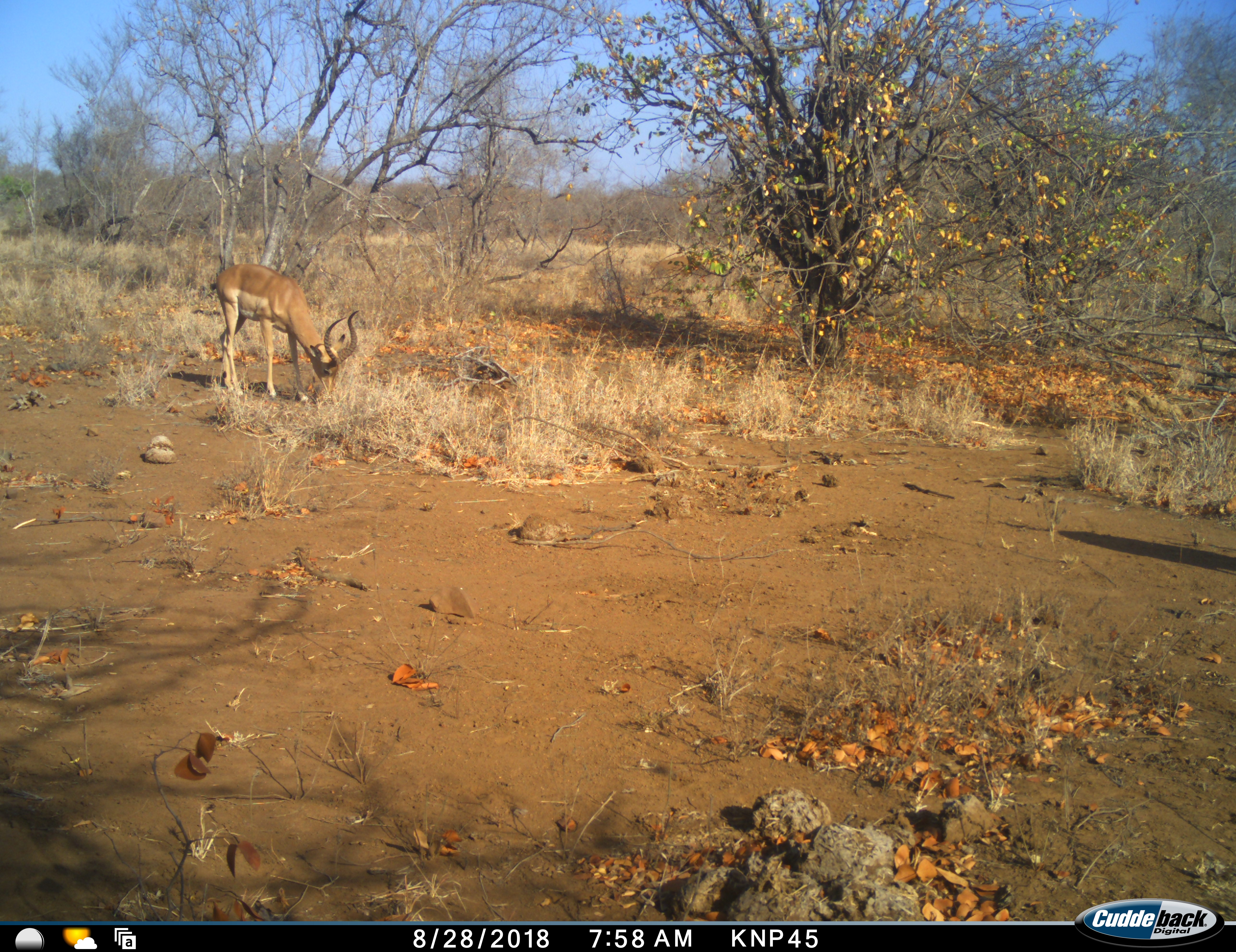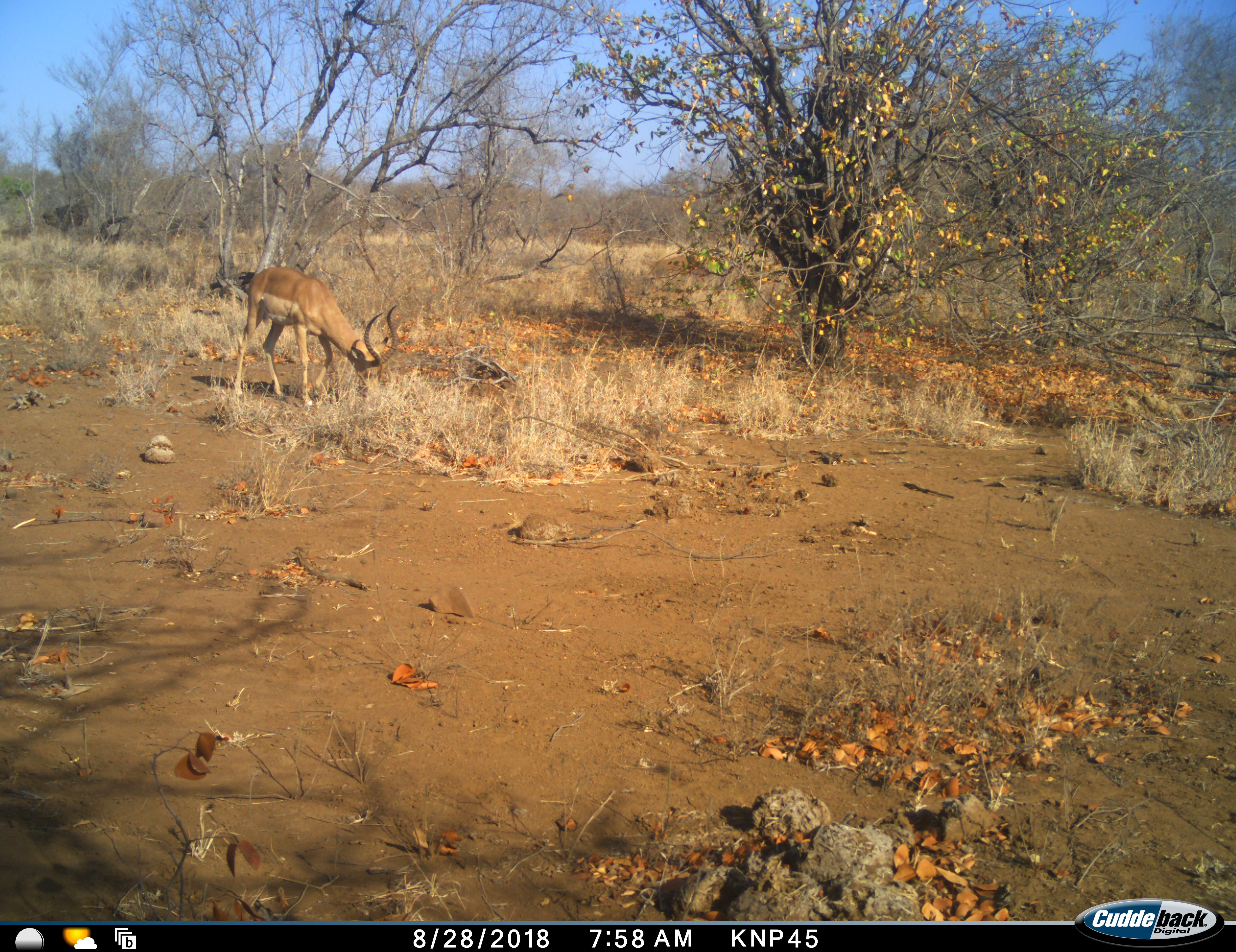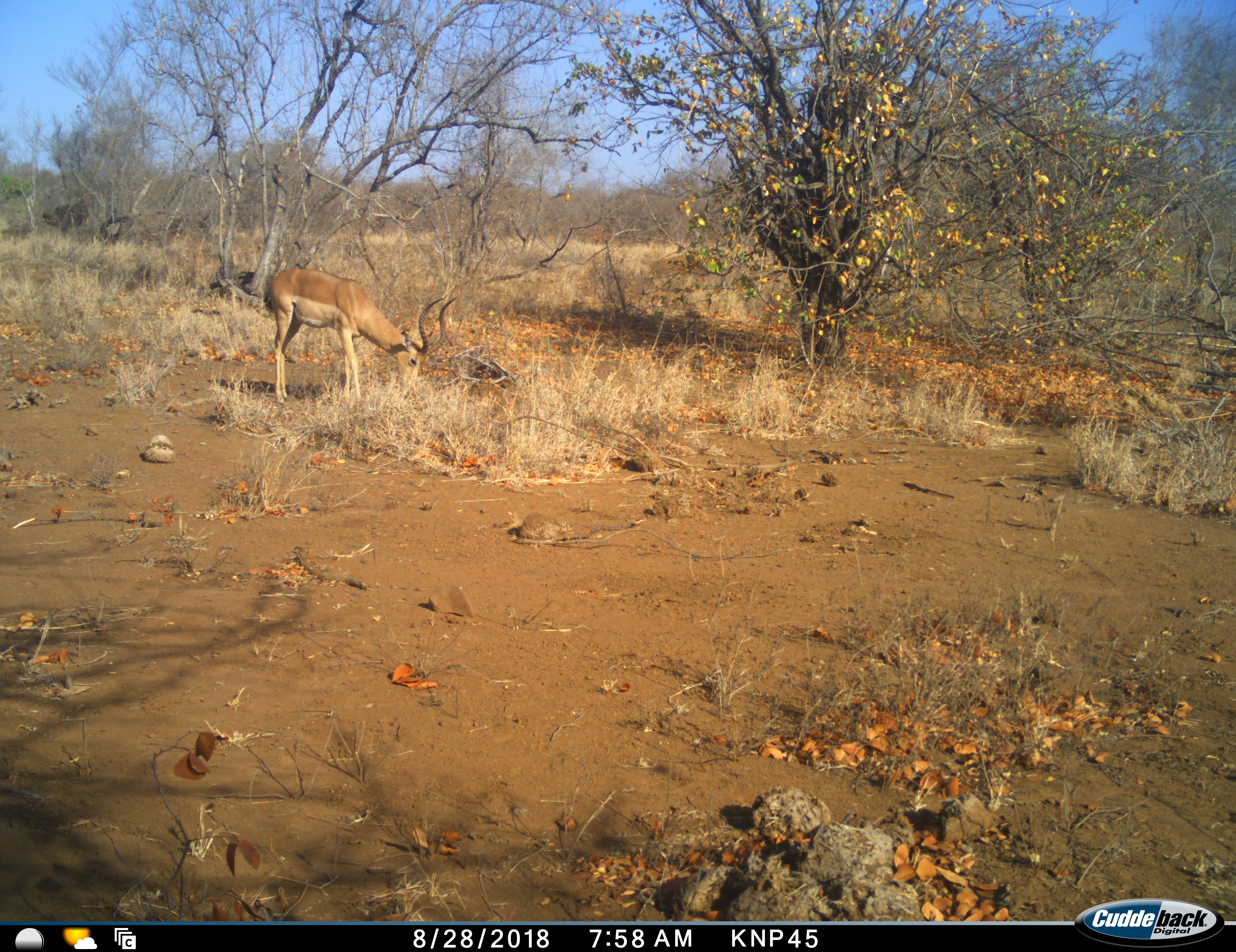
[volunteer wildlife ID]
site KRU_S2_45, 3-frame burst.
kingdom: Animalia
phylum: Chordata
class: Mammalia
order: Artiodactyla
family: Bovidae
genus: Aepyceros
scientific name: Aepyceros melampus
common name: impala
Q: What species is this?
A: Impala (Aepyceros melampus).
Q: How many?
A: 1.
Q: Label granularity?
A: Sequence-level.